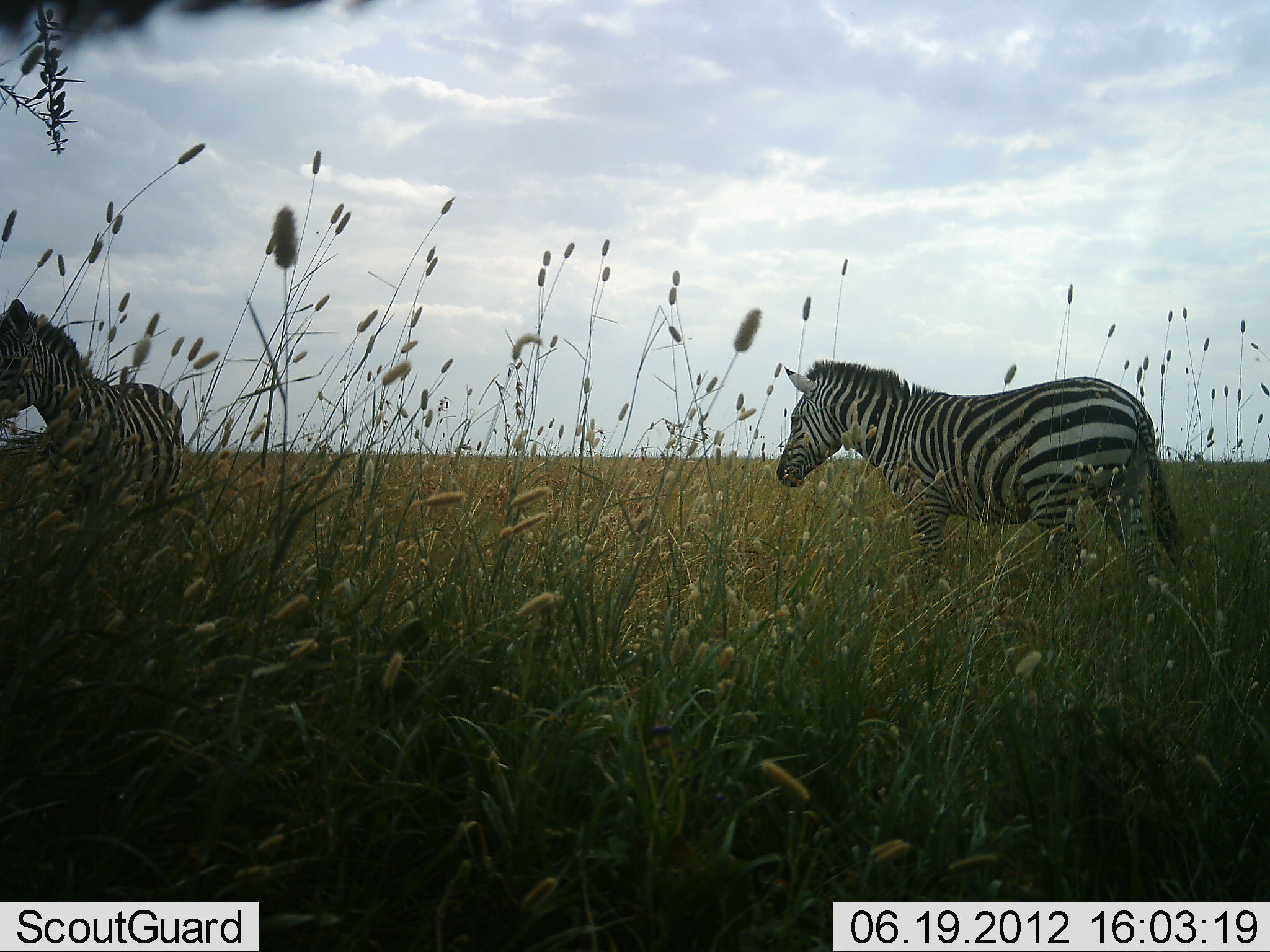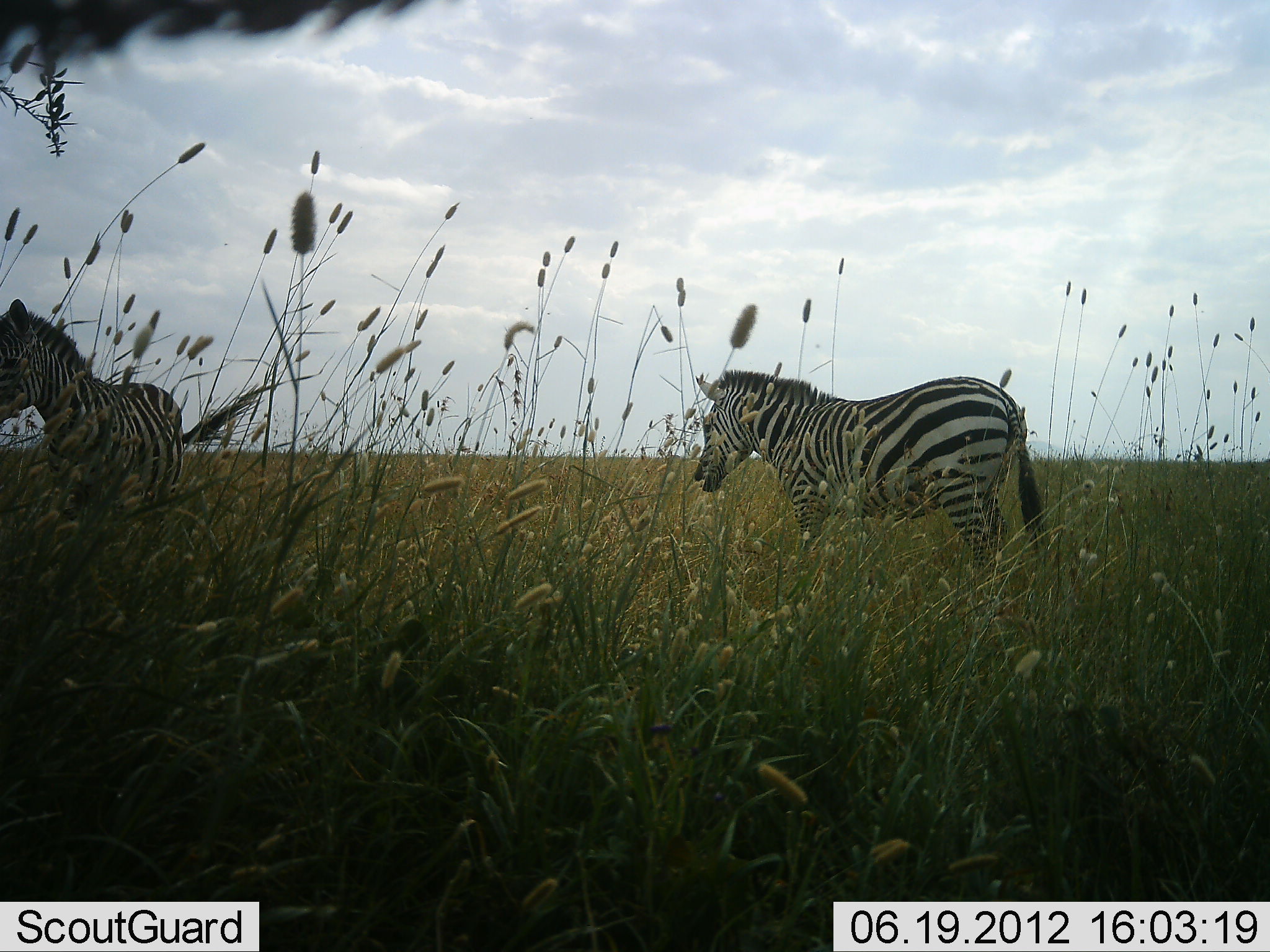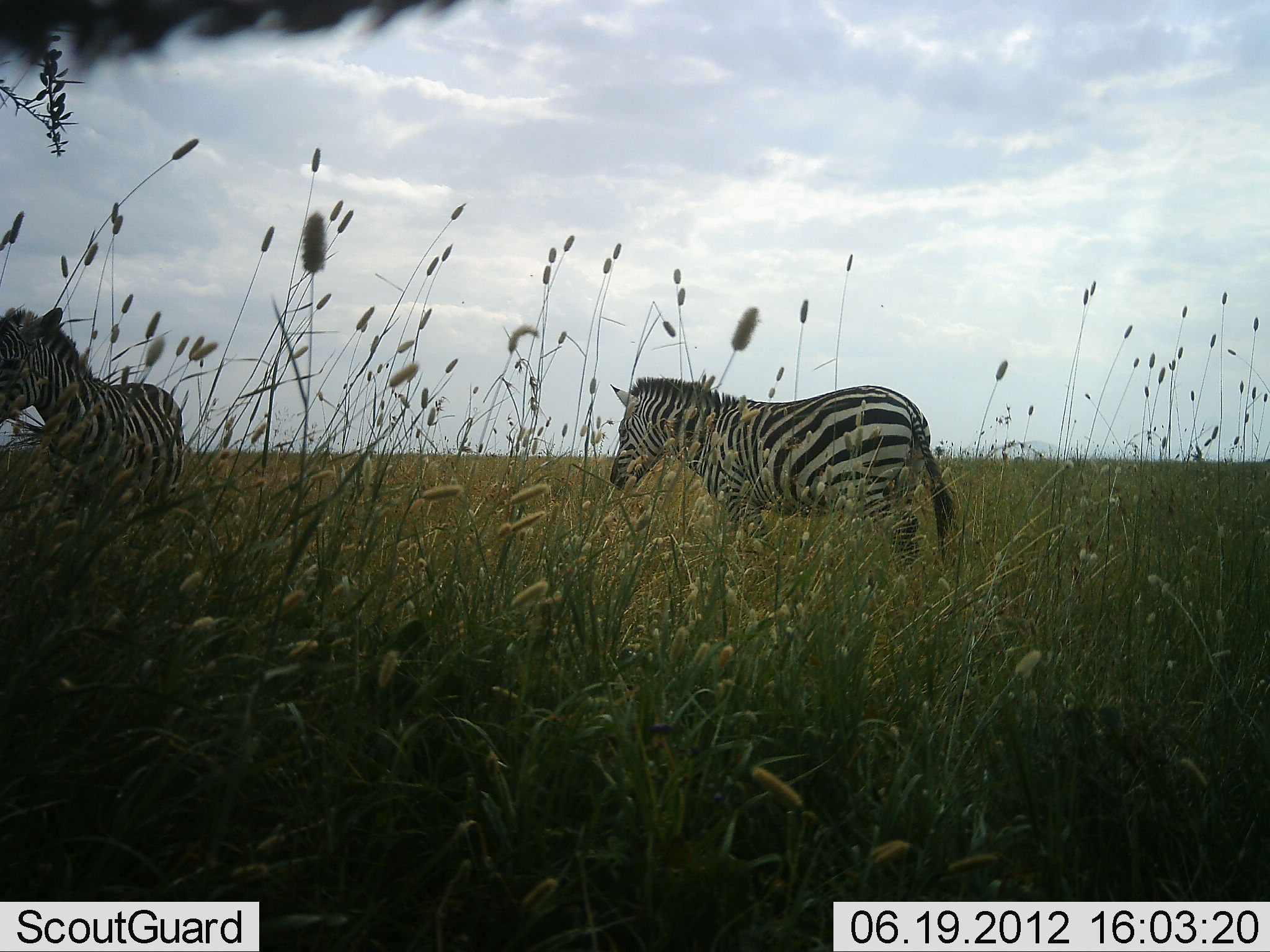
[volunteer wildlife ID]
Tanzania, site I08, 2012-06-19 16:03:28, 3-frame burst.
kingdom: Animalia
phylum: Chordata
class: Mammalia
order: Perissodactyla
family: Equidae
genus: Equus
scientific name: Equus quagga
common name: plains zebra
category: zebra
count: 2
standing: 80%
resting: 0%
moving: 90%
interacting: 0%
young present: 0%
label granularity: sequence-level